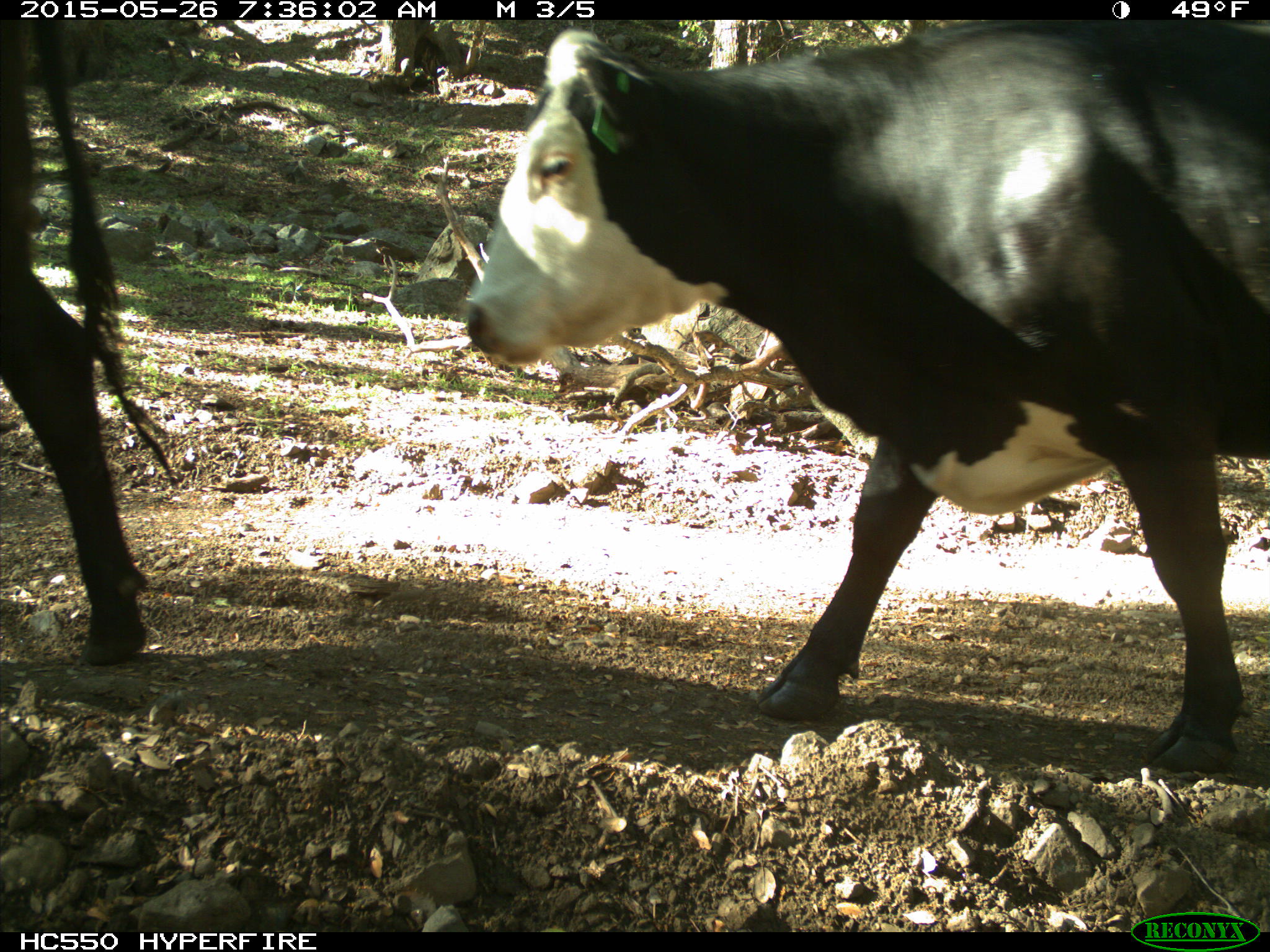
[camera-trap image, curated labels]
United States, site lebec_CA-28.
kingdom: Animalia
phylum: Chordata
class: Mammalia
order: Artiodactyla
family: Bovidae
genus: Bos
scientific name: Bos taurus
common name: domestic cow